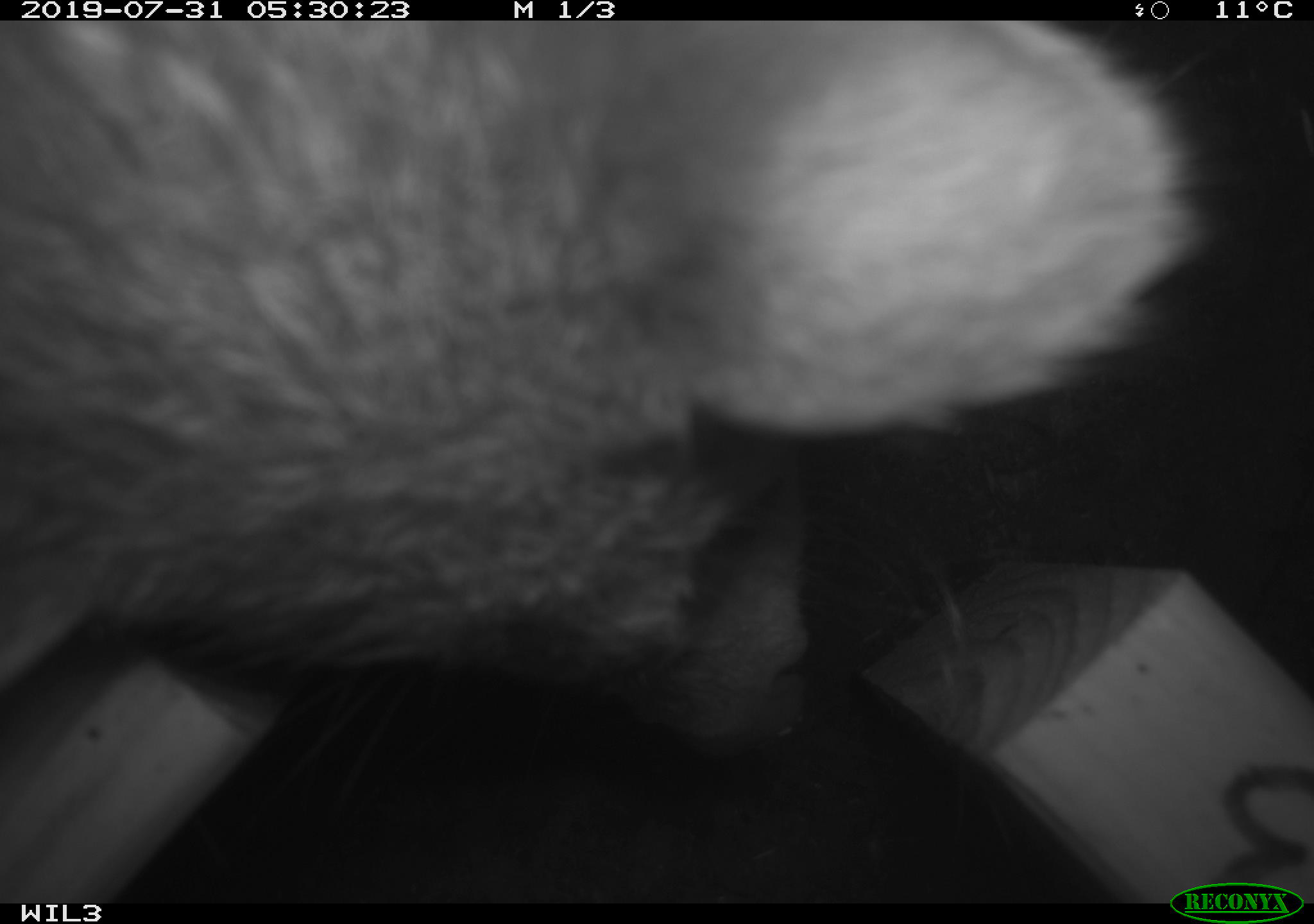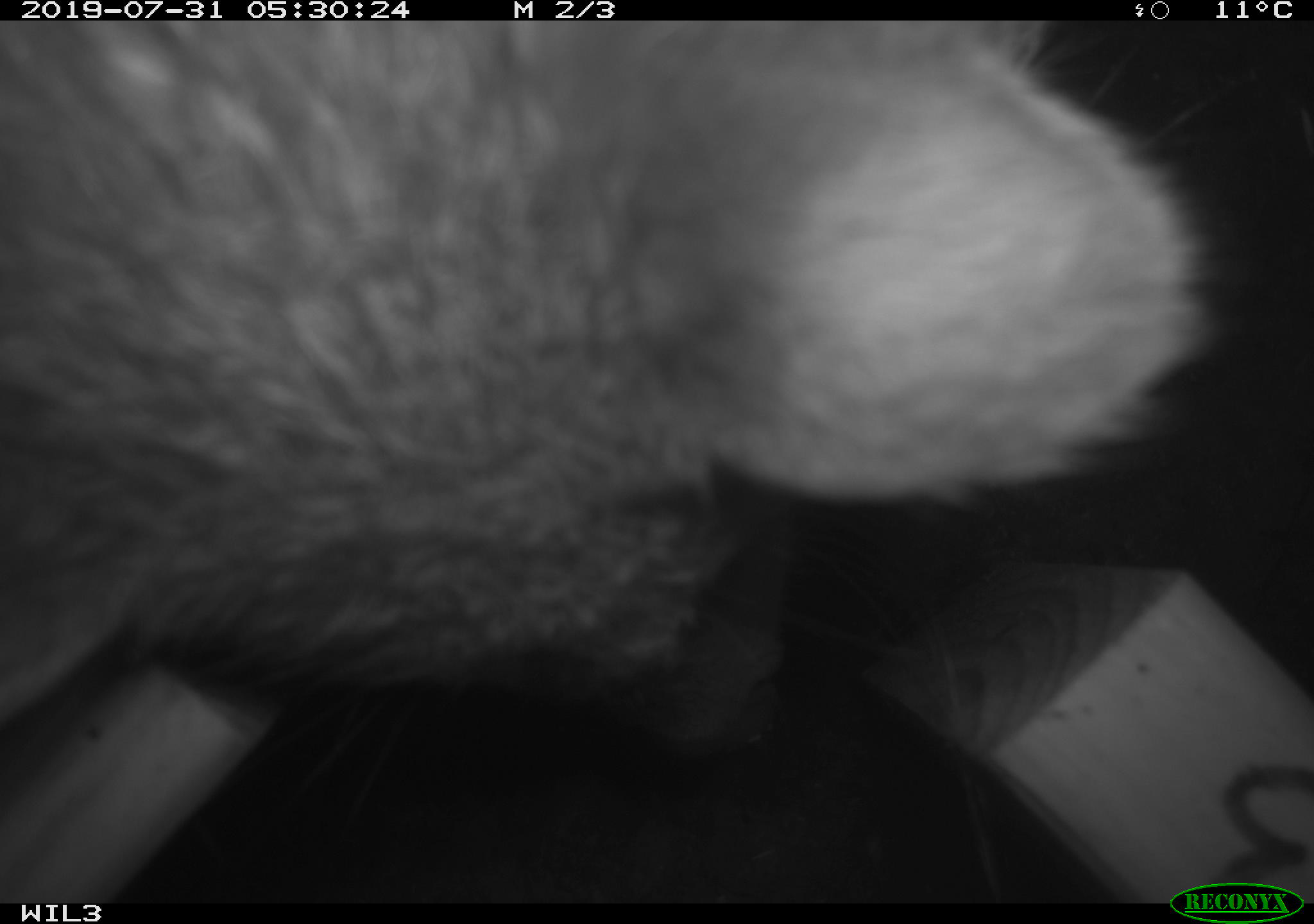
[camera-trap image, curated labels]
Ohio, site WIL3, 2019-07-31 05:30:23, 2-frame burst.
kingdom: Animalia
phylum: Chordata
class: Mammalia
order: Carnivora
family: Procyonidae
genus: Procyon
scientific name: Procyon lotor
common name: common raccoon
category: raccoon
Raccoon (common raccoon) (Procyon lotor).